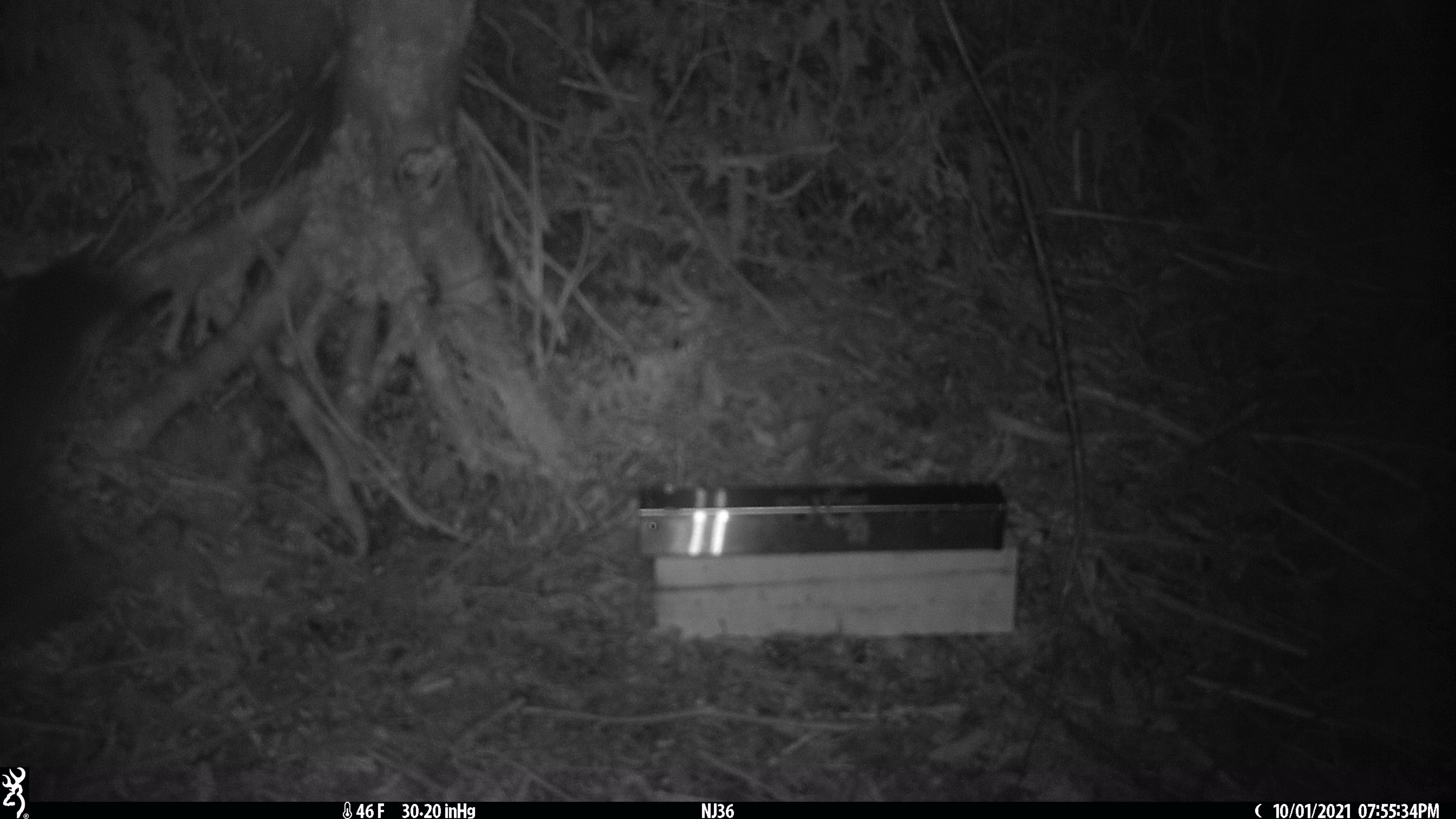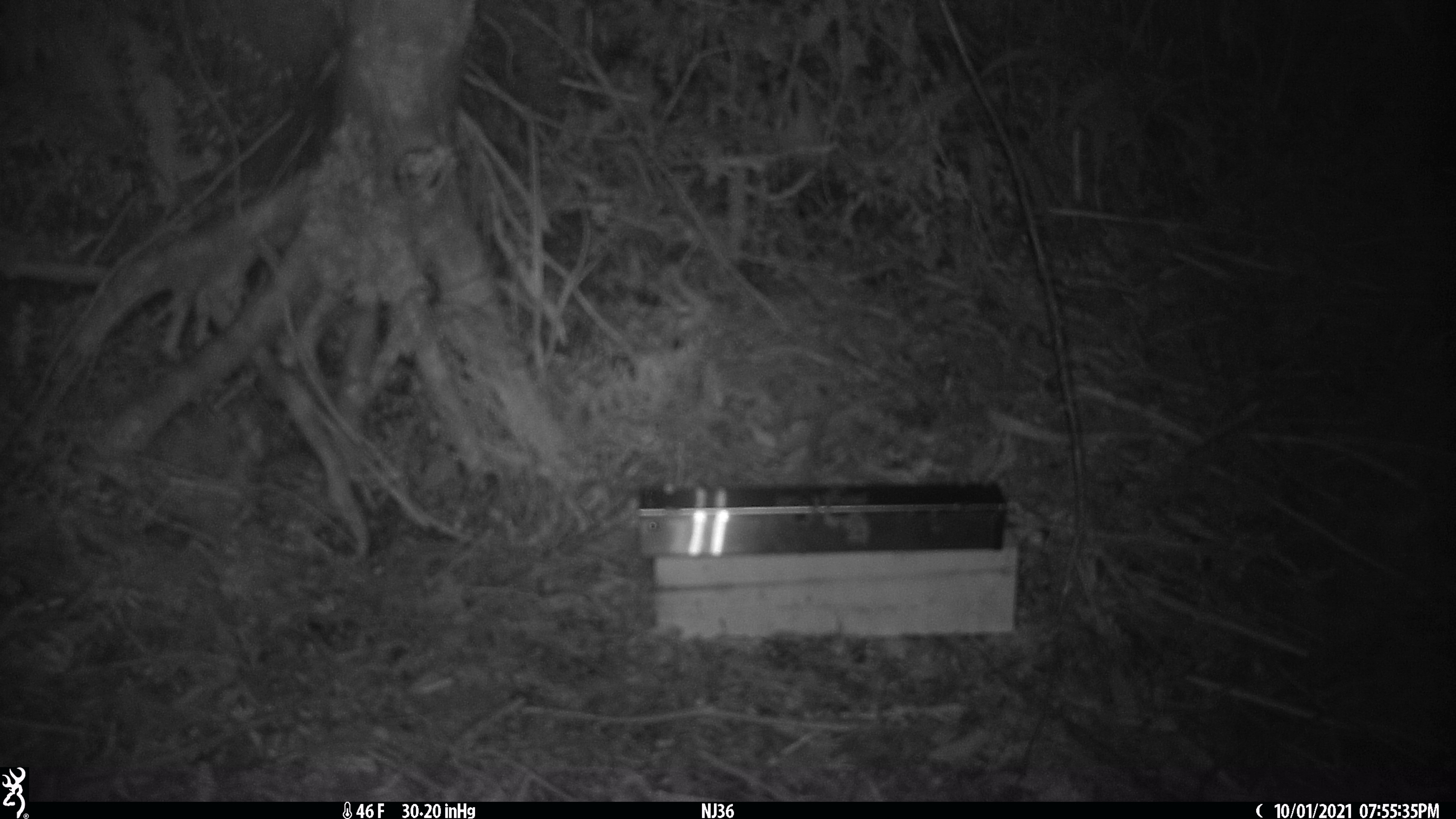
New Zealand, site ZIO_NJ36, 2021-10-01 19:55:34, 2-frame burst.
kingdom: Animalia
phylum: Chordata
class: Mammalia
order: Diprotodontia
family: Phalangeridae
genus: Trichosurus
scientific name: Trichosurus vulpecula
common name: common brushtail possum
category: possum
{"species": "possum (common brushtail possum) (Trichosurus vulpecula)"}